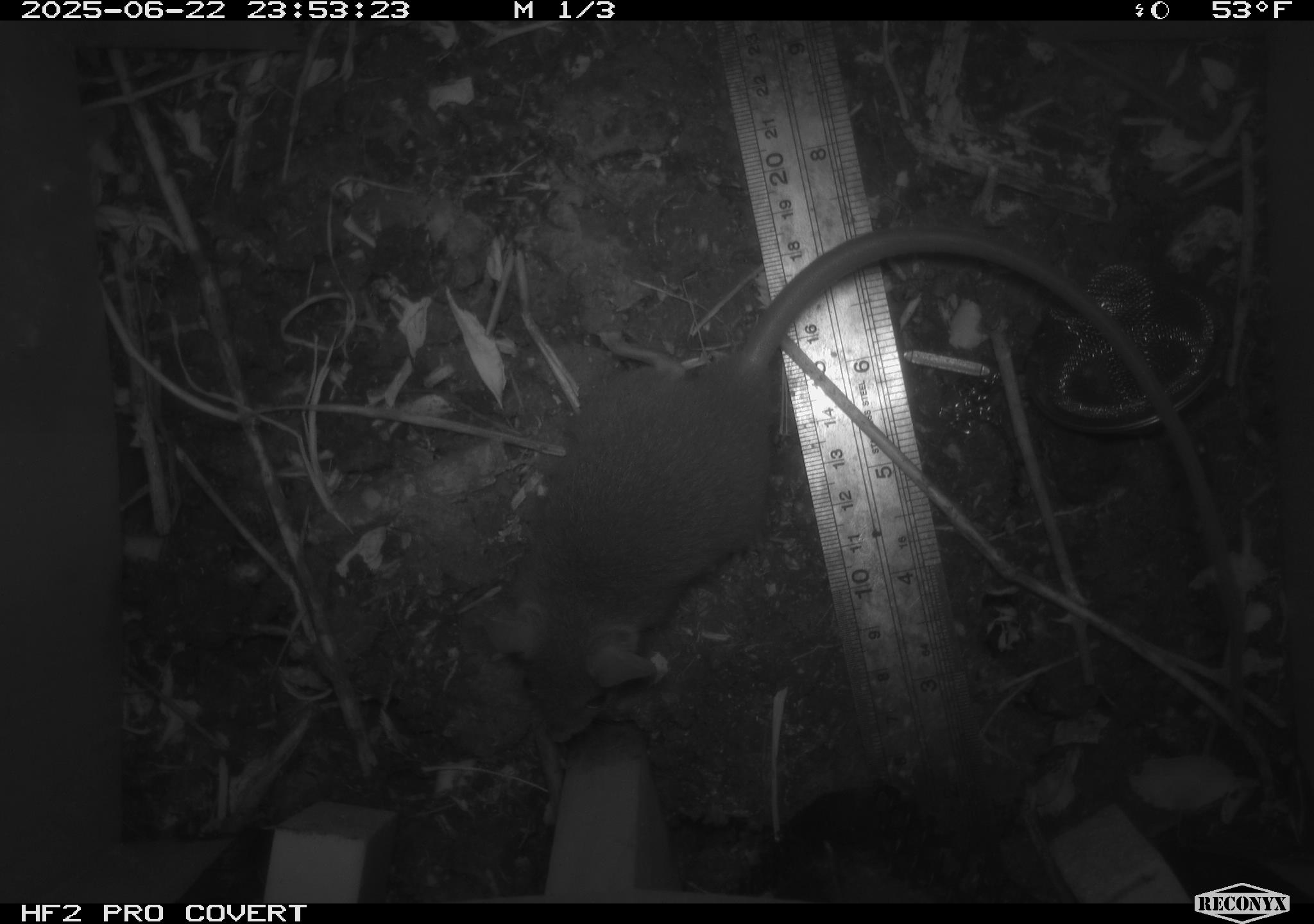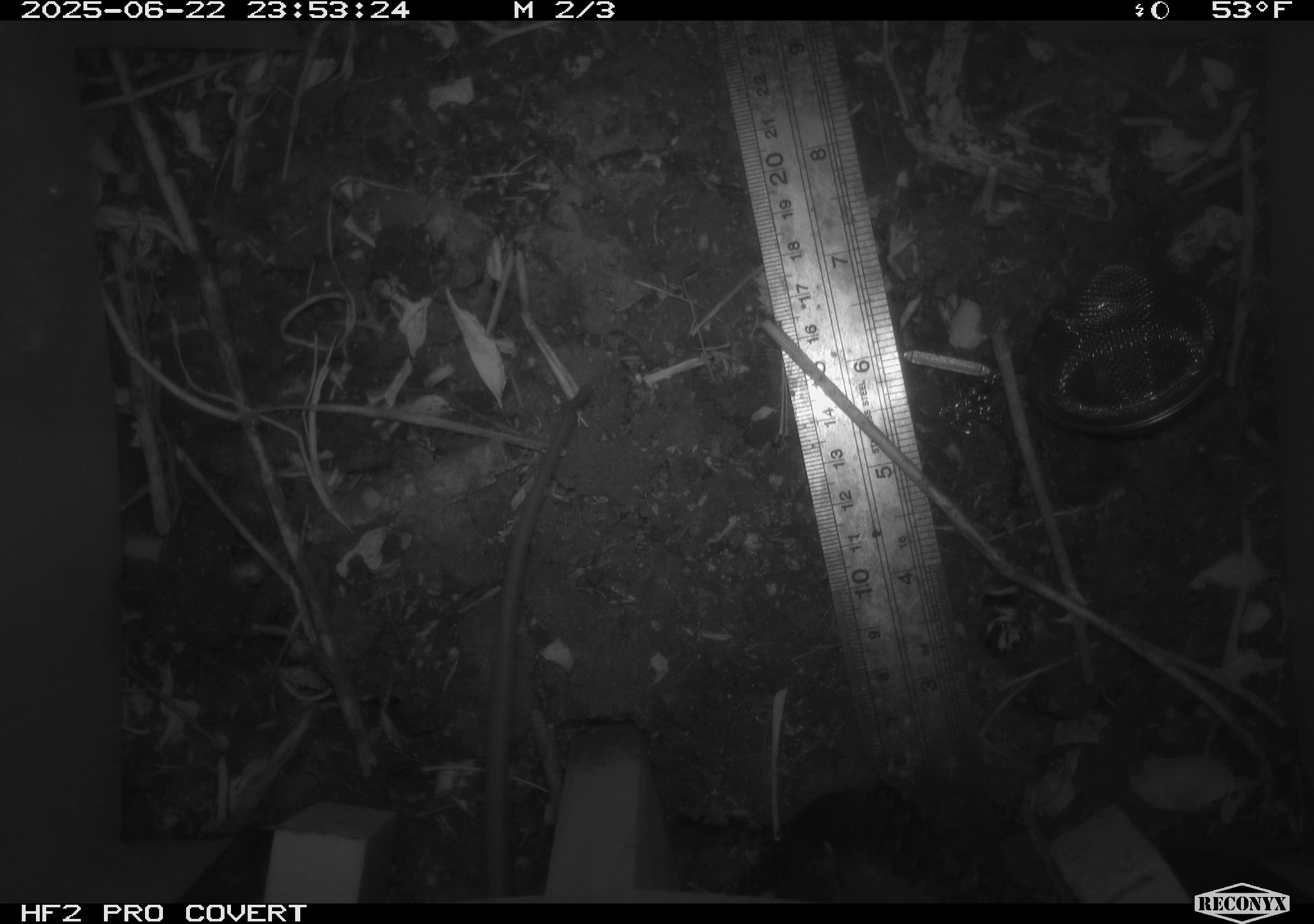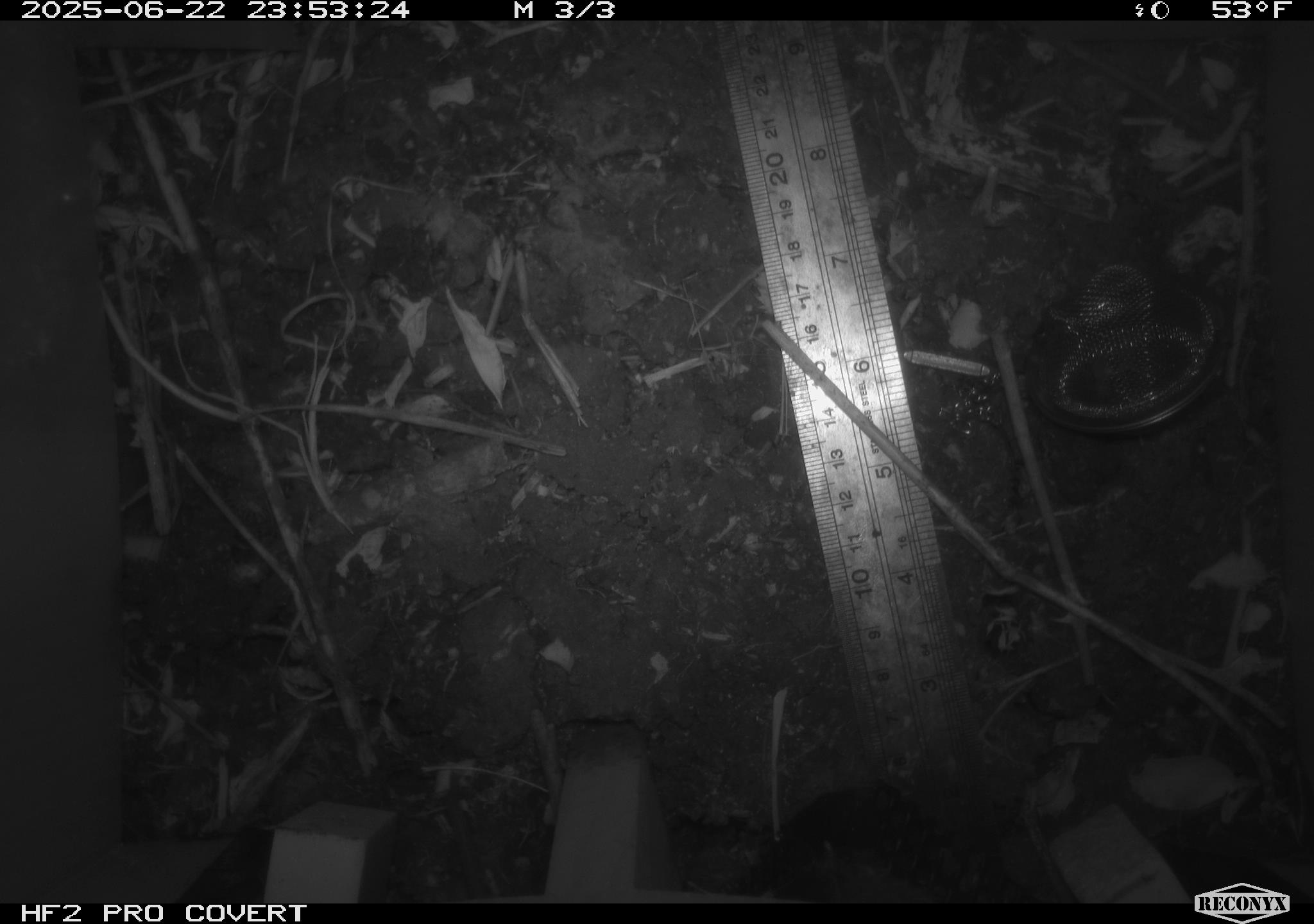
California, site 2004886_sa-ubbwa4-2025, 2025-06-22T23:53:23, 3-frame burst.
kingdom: Animalia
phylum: Chordata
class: Mammalia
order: Rodentia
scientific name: Rodentia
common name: rodent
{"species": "rodent (Rodentia)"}